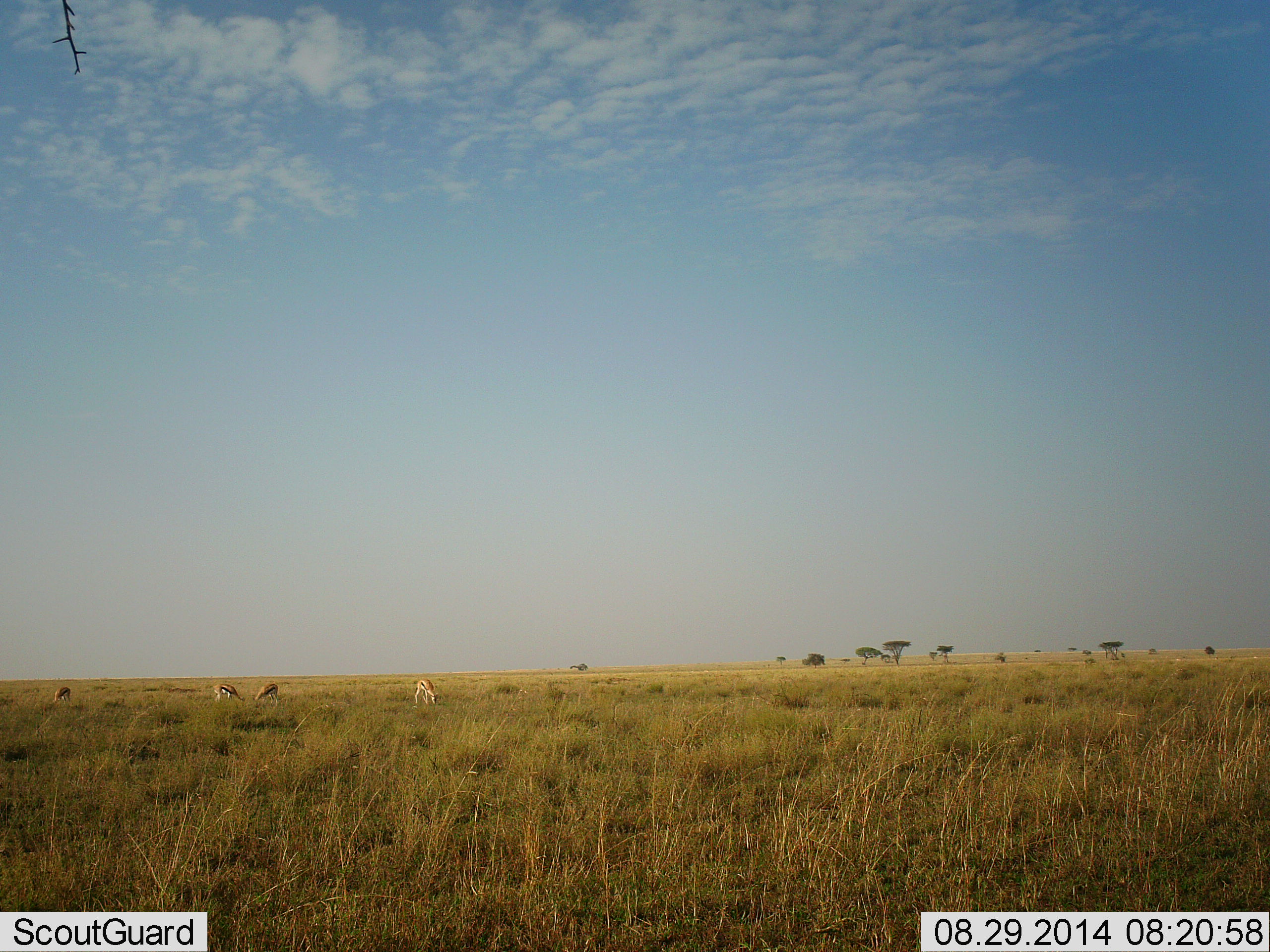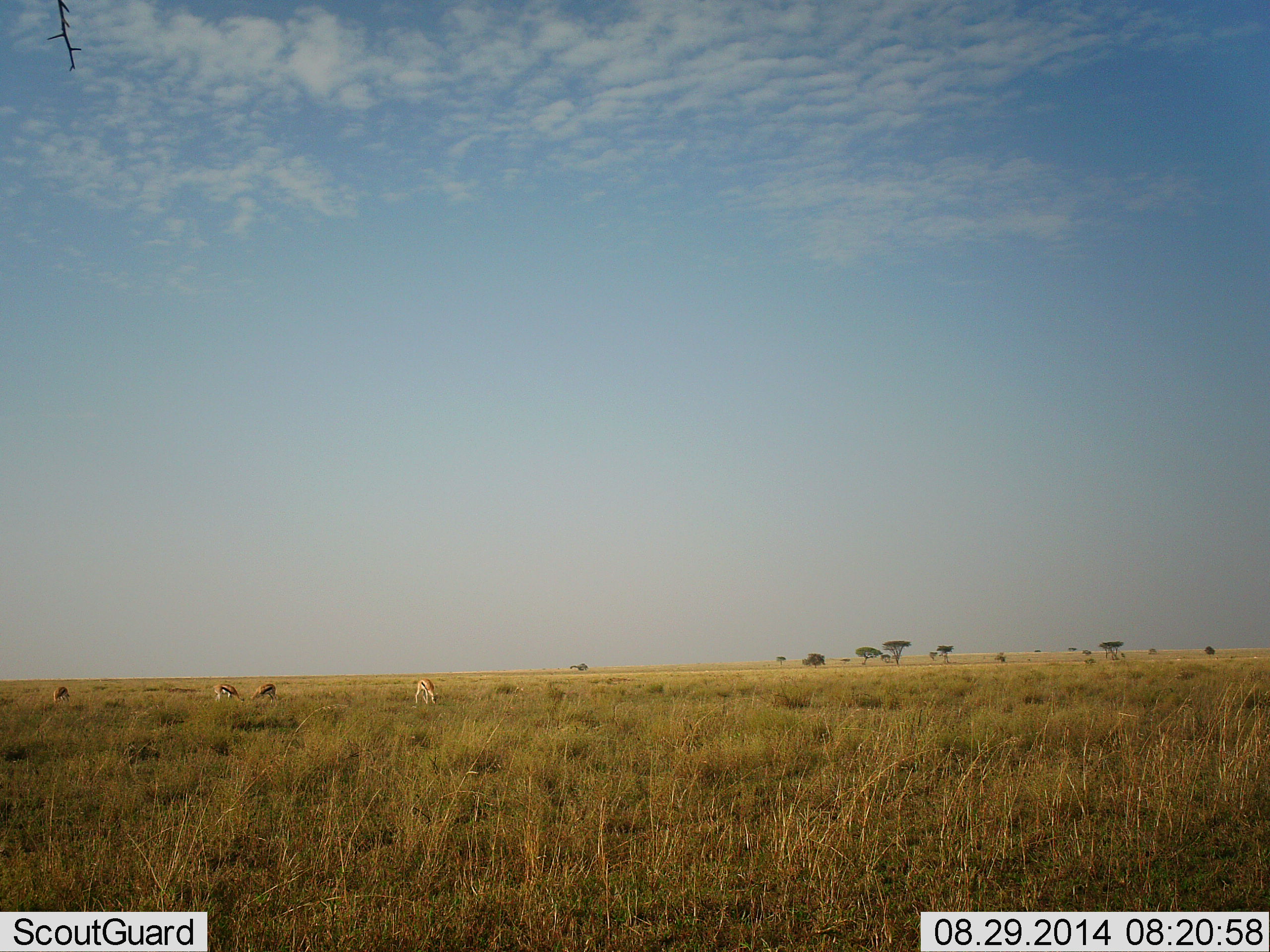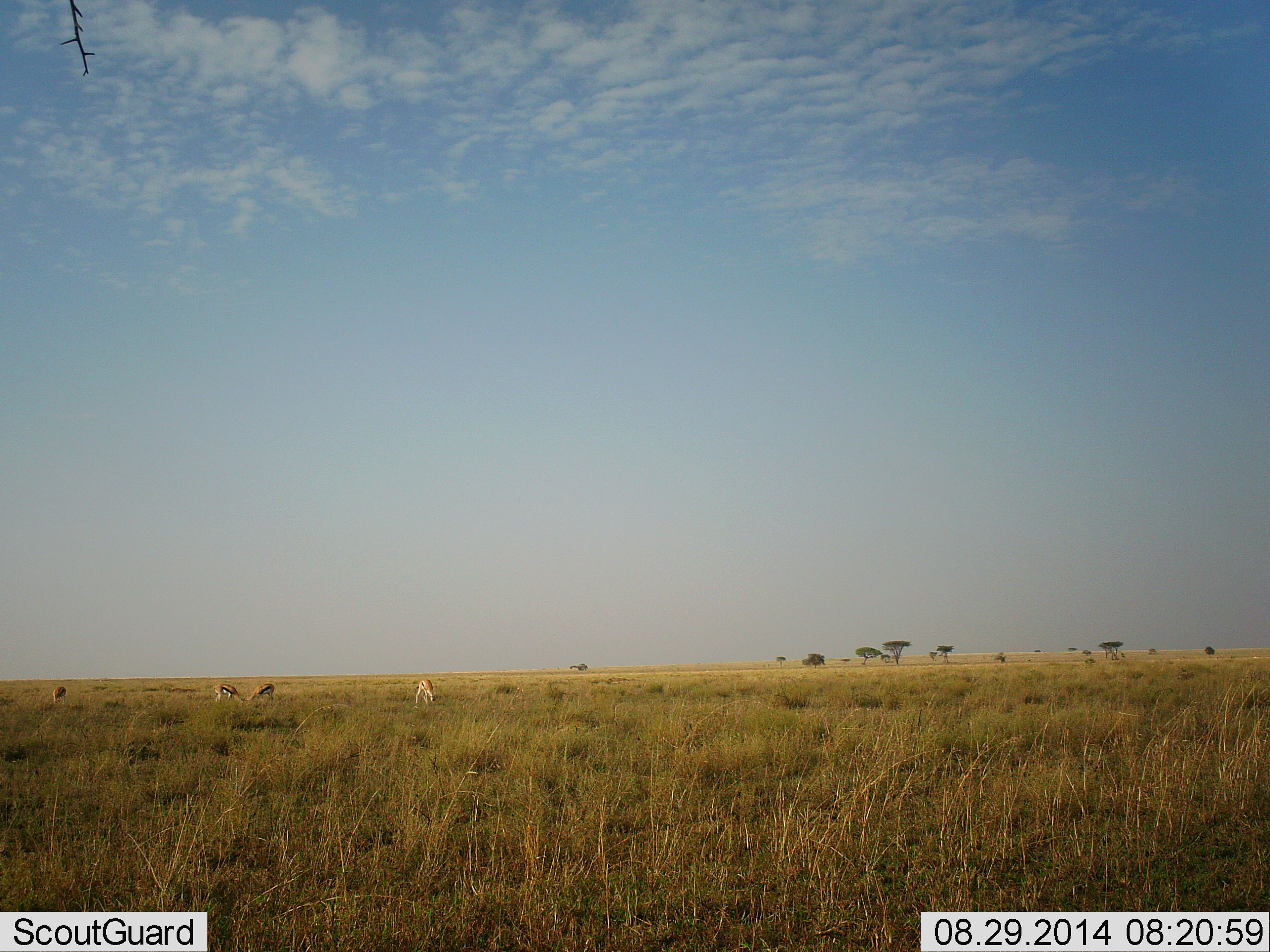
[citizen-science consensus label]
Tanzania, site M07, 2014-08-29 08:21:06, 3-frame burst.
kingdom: Animalia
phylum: Chordata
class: Mammalia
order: Artiodactyla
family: Bovidae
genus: Eudorcas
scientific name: Eudorcas thomsonii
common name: thomson's gazelle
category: gazellethomsons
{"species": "gazellethomsons (thomson's gazelle) (Eudorcas thomsonii)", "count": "4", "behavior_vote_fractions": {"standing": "0%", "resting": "0%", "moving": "0%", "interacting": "0%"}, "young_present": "0%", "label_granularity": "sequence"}